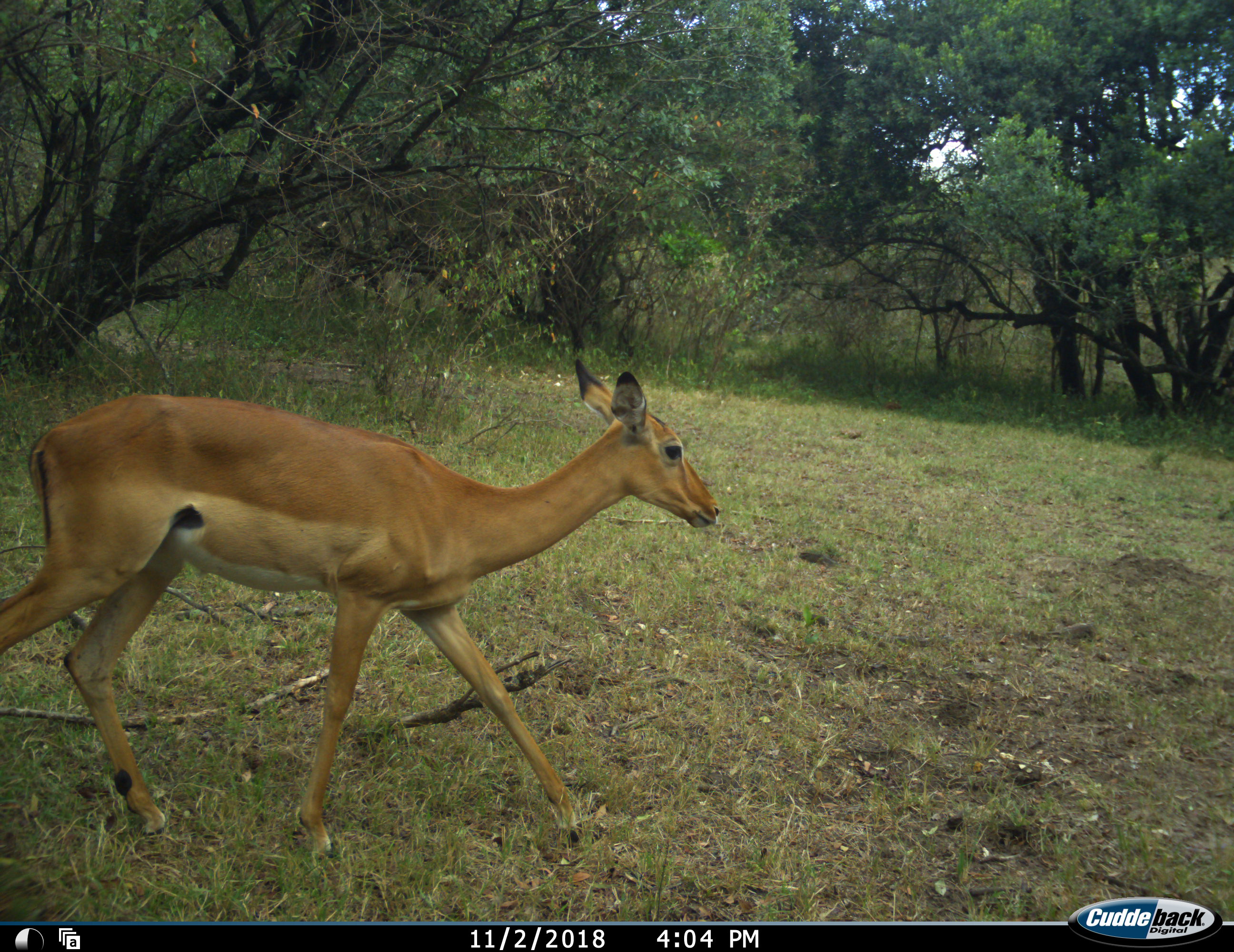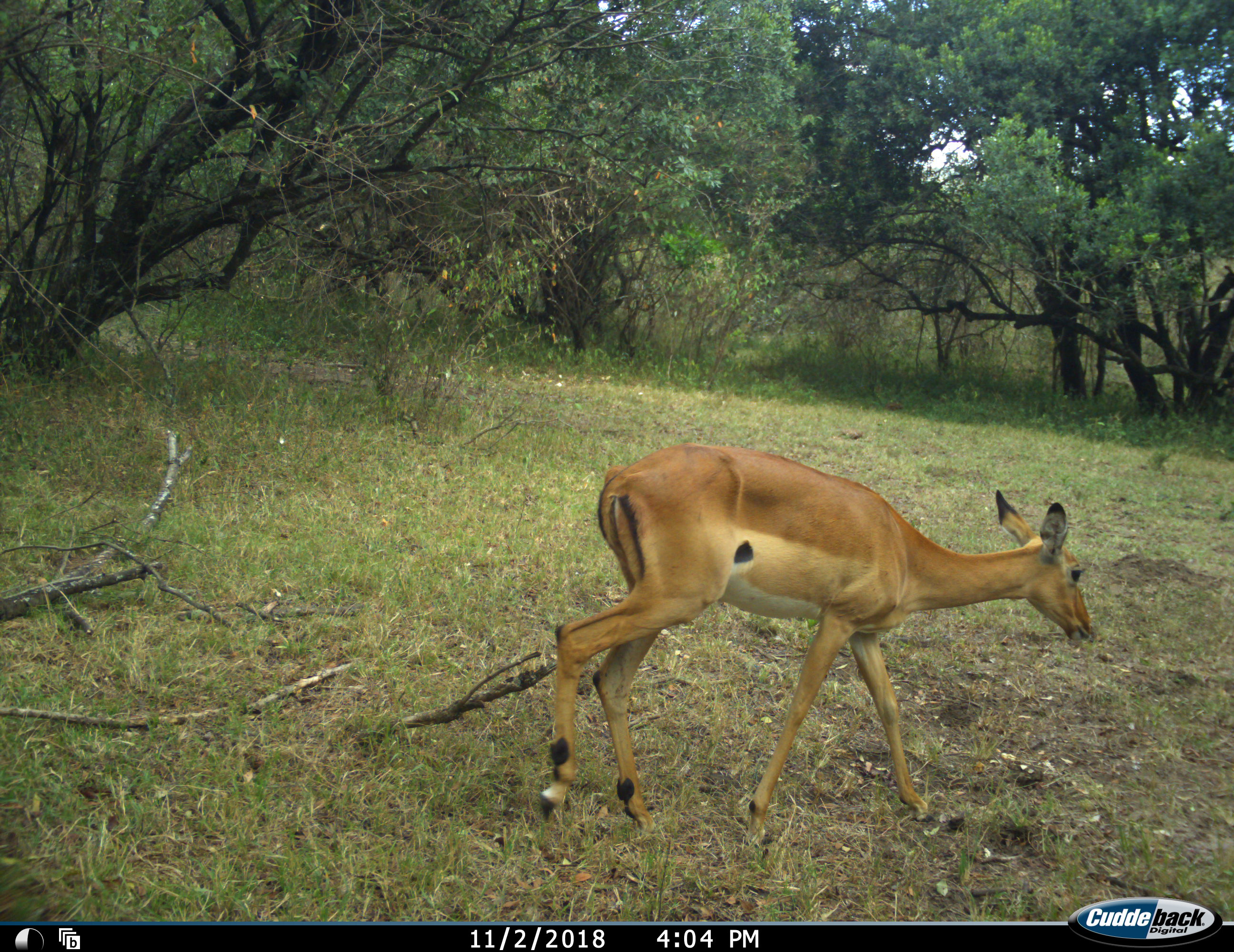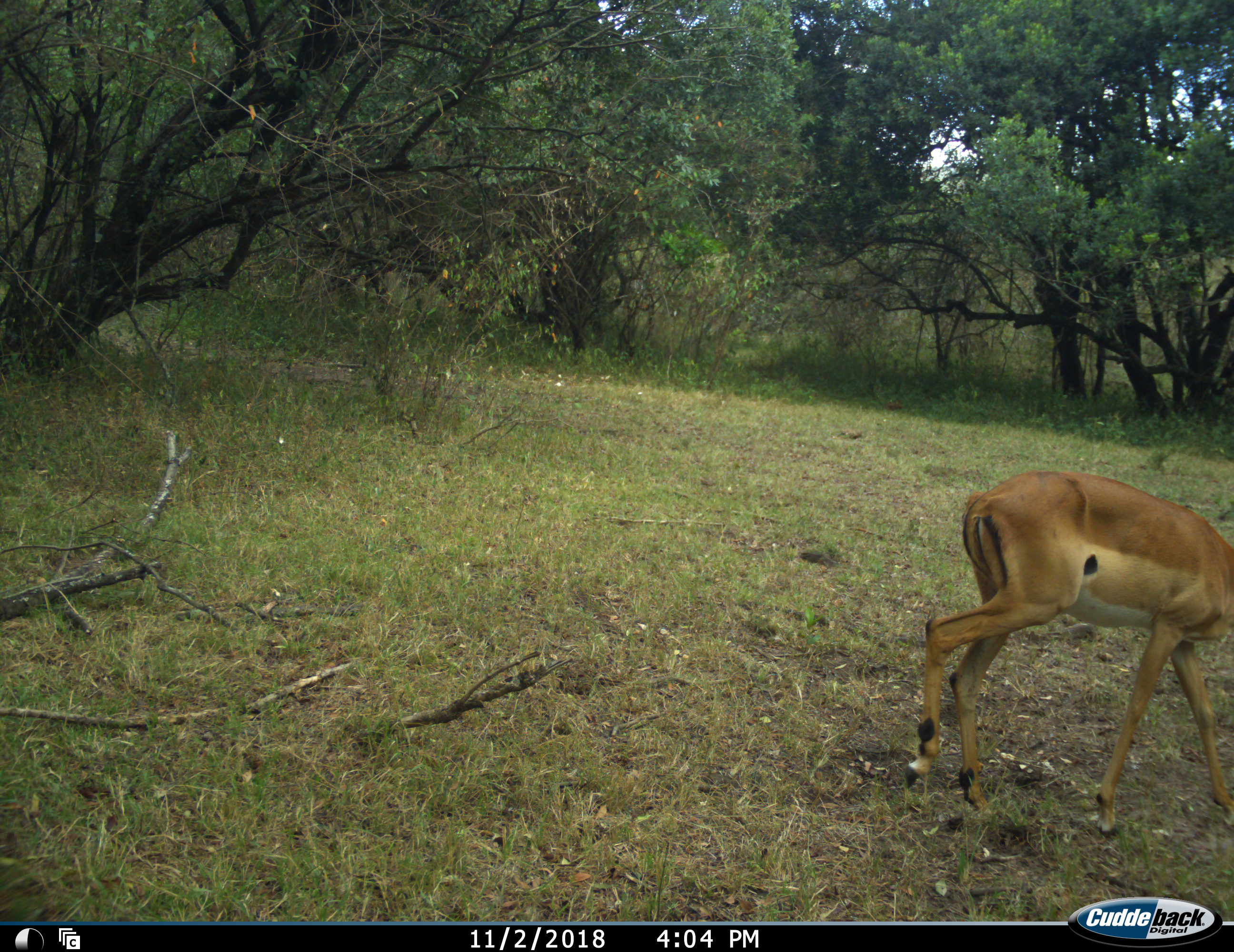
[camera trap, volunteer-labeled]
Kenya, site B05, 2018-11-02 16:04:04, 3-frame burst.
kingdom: Animalia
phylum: Chordata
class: Mammalia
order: Artiodactyla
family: Bovidae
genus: Aepyceros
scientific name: Aepyceros melampus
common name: impala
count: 1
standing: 0%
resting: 0%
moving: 100%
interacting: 0%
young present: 0%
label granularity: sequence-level